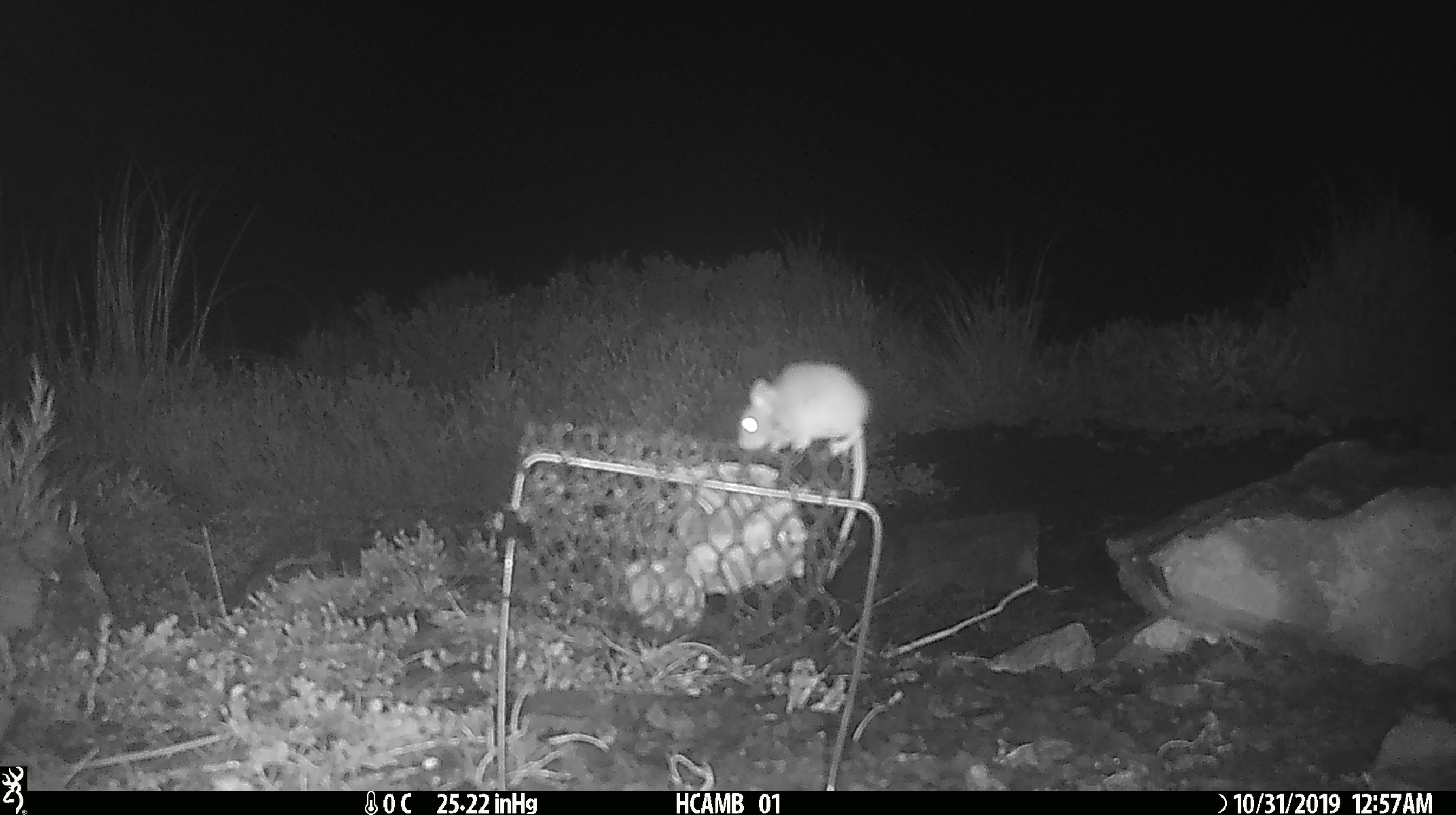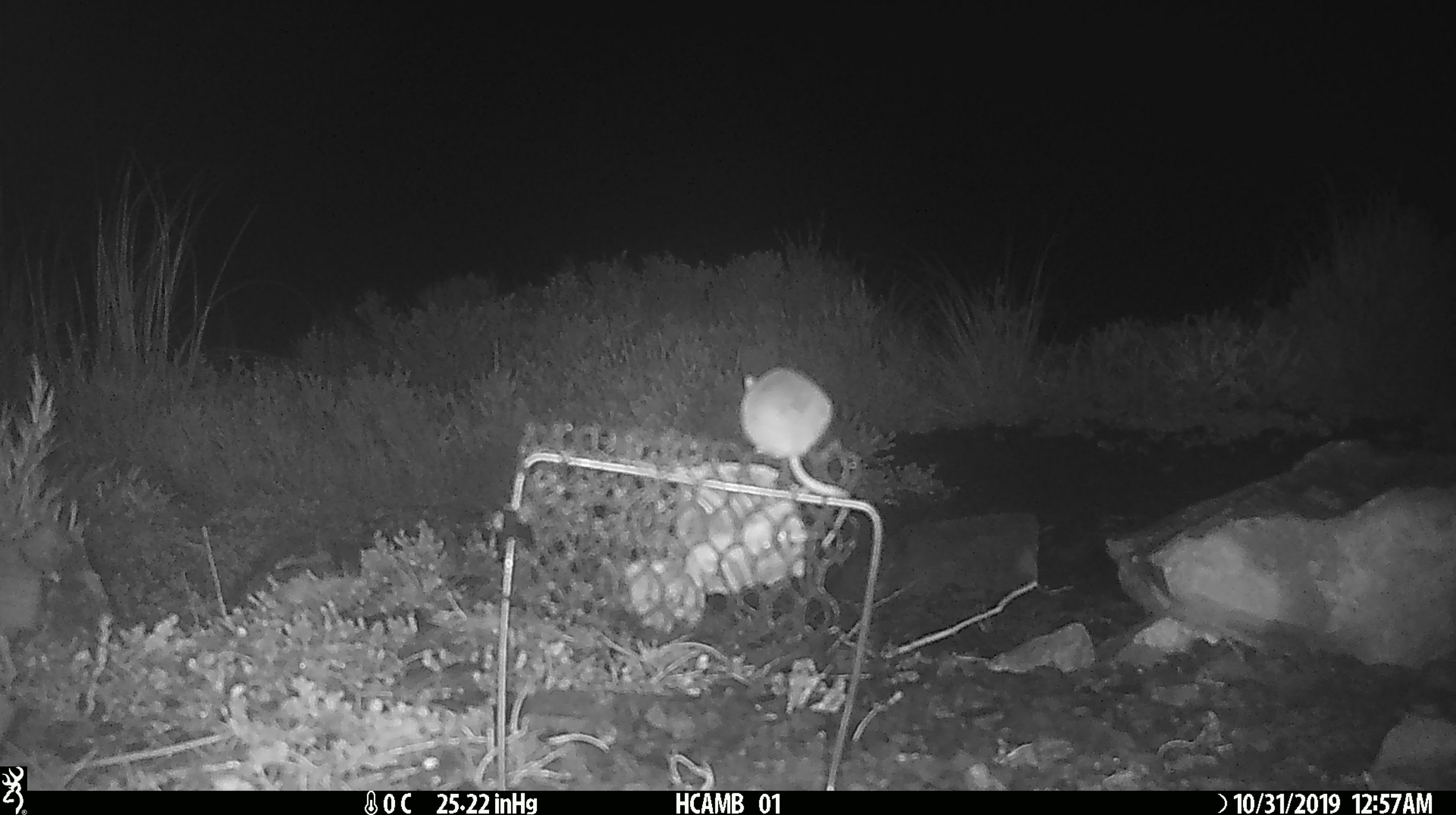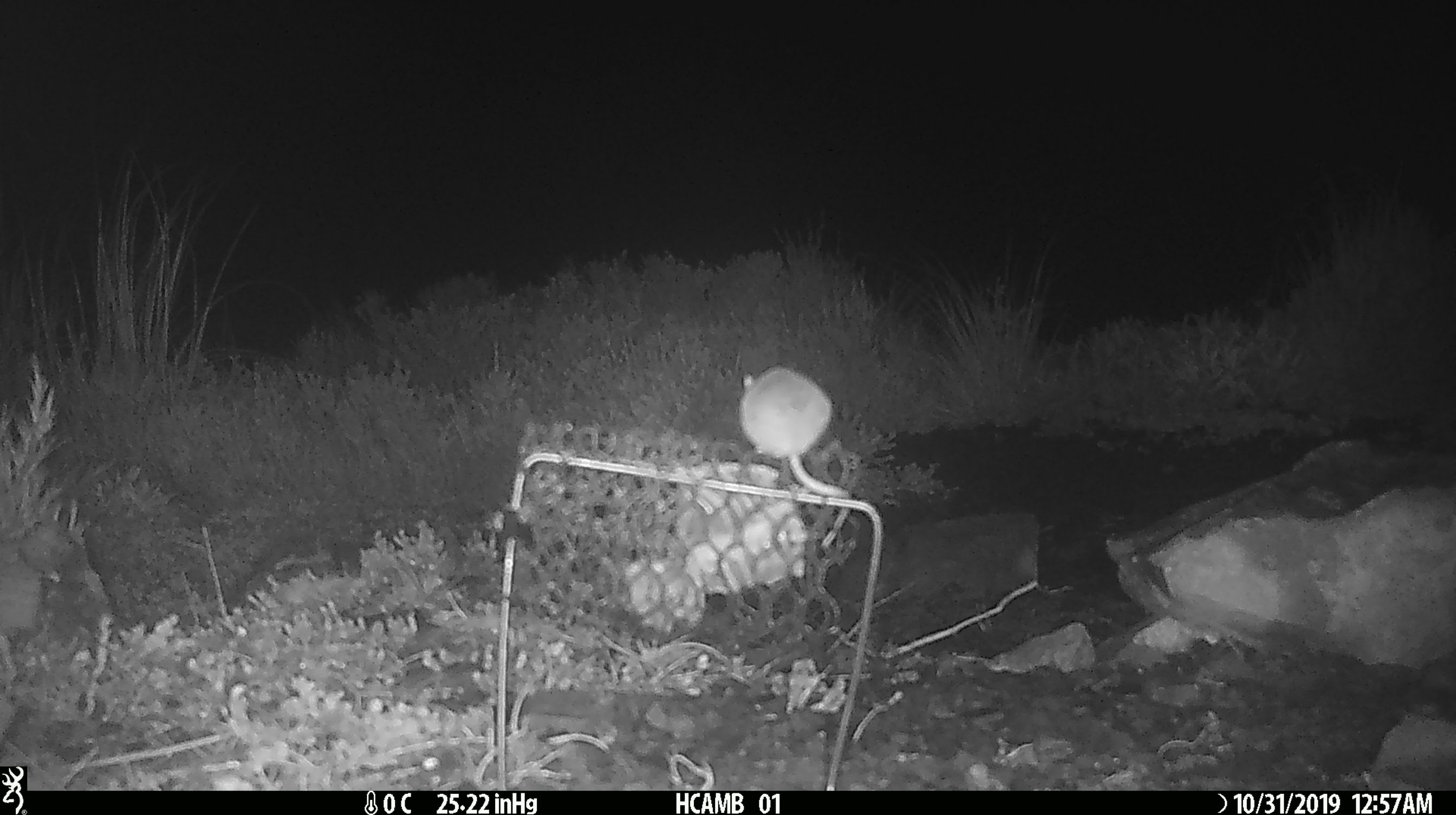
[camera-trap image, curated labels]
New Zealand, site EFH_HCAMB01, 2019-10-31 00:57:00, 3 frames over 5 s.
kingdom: Animalia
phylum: Chordata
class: Mammalia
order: Rodentia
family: Muridae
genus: Mus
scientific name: Mus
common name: mouse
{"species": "mouse (Mus)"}